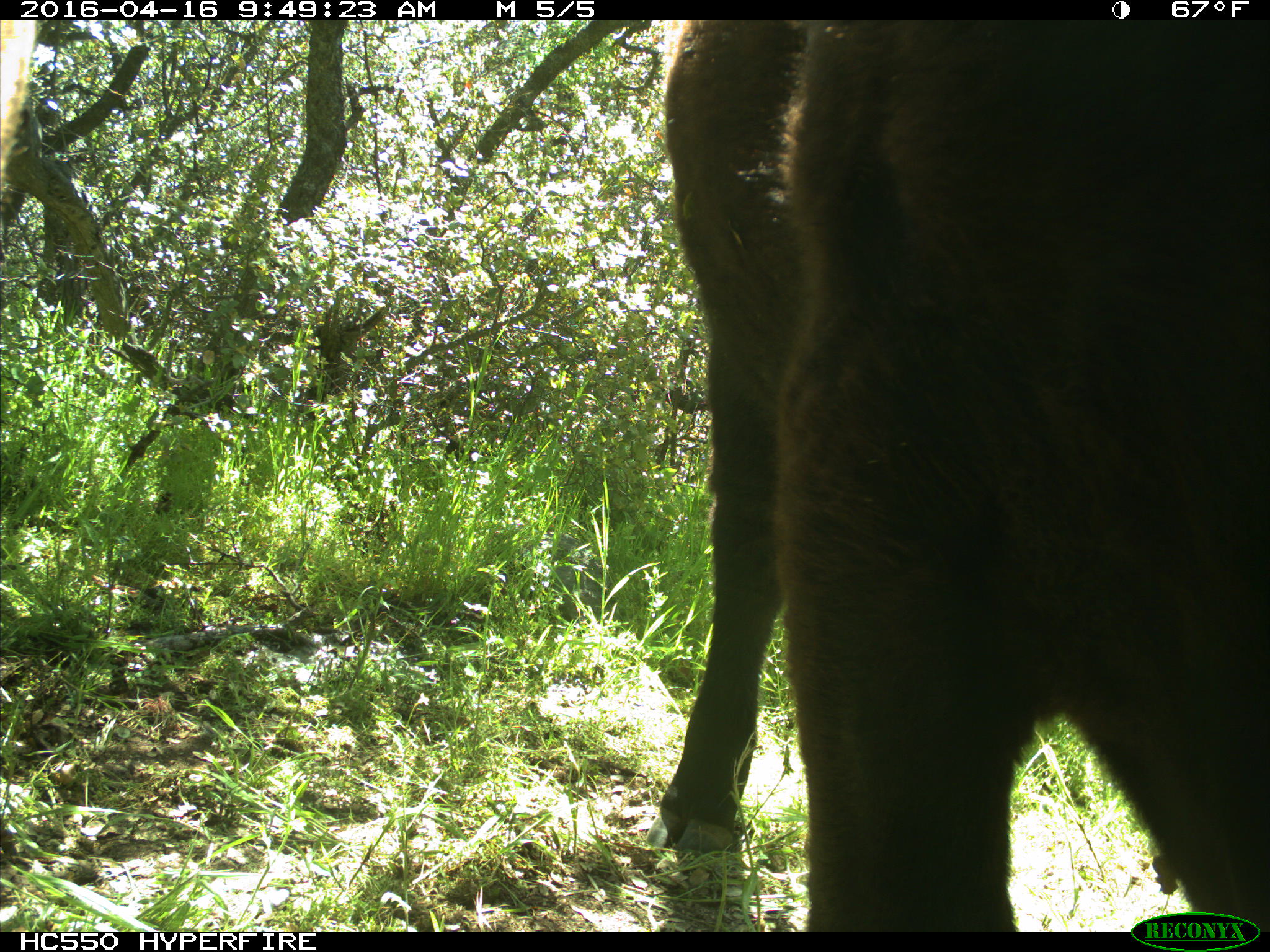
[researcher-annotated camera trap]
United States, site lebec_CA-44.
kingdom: Animalia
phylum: Chordata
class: Mammalia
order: Artiodactyla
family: Bovidae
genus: Bos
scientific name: Bos taurus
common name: domestic cow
Bos taurus (domestic cow).